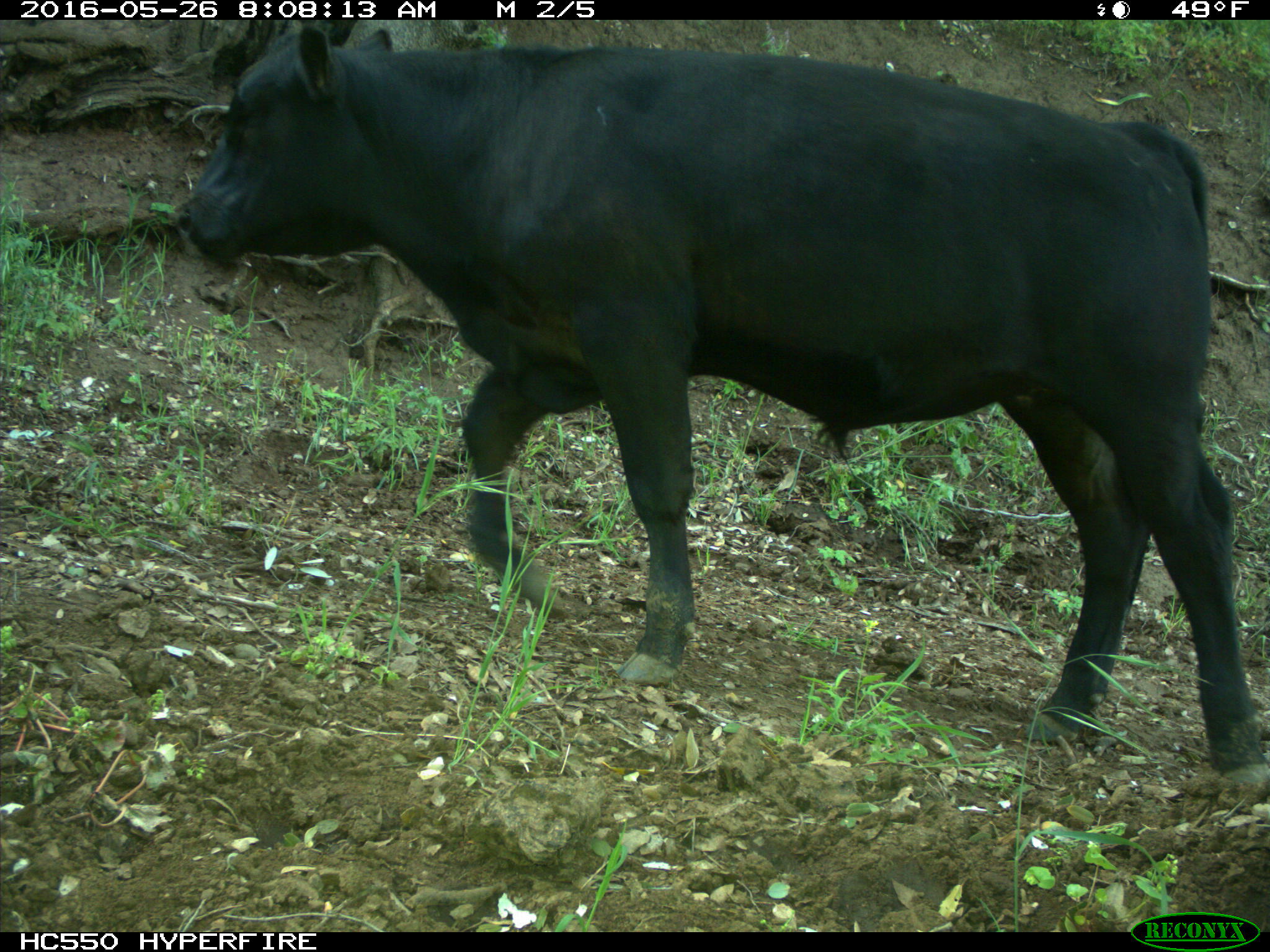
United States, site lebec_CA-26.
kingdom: Animalia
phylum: Chordata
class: Mammalia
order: Artiodactyla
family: Bovidae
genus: Bos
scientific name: Bos taurus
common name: domestic cow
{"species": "Bos taurus (domestic cow)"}